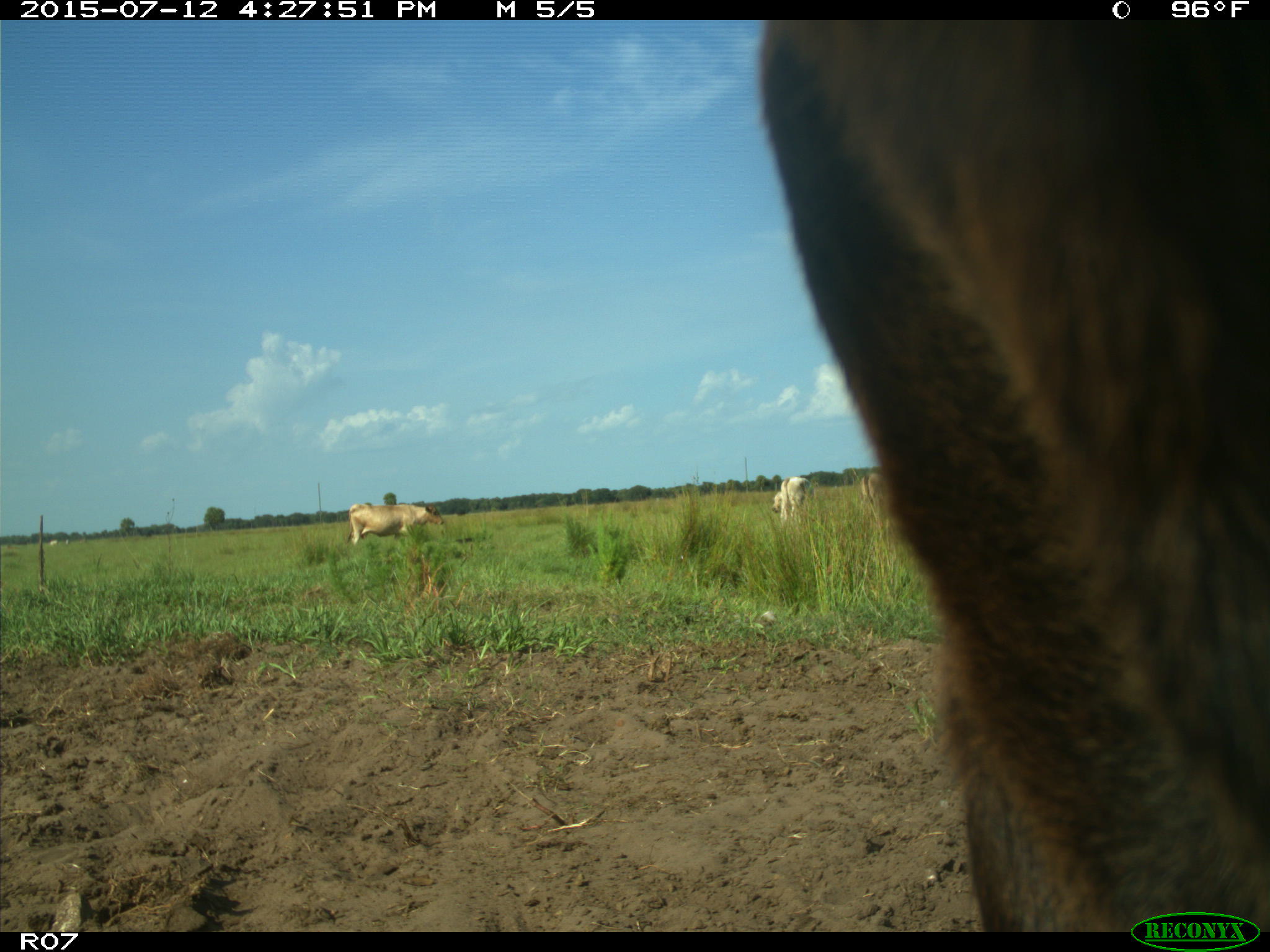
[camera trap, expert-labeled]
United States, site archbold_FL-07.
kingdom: Animalia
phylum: Chordata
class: Mammalia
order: Artiodactyla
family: Bovidae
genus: Bos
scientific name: Bos taurus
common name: domestic cow